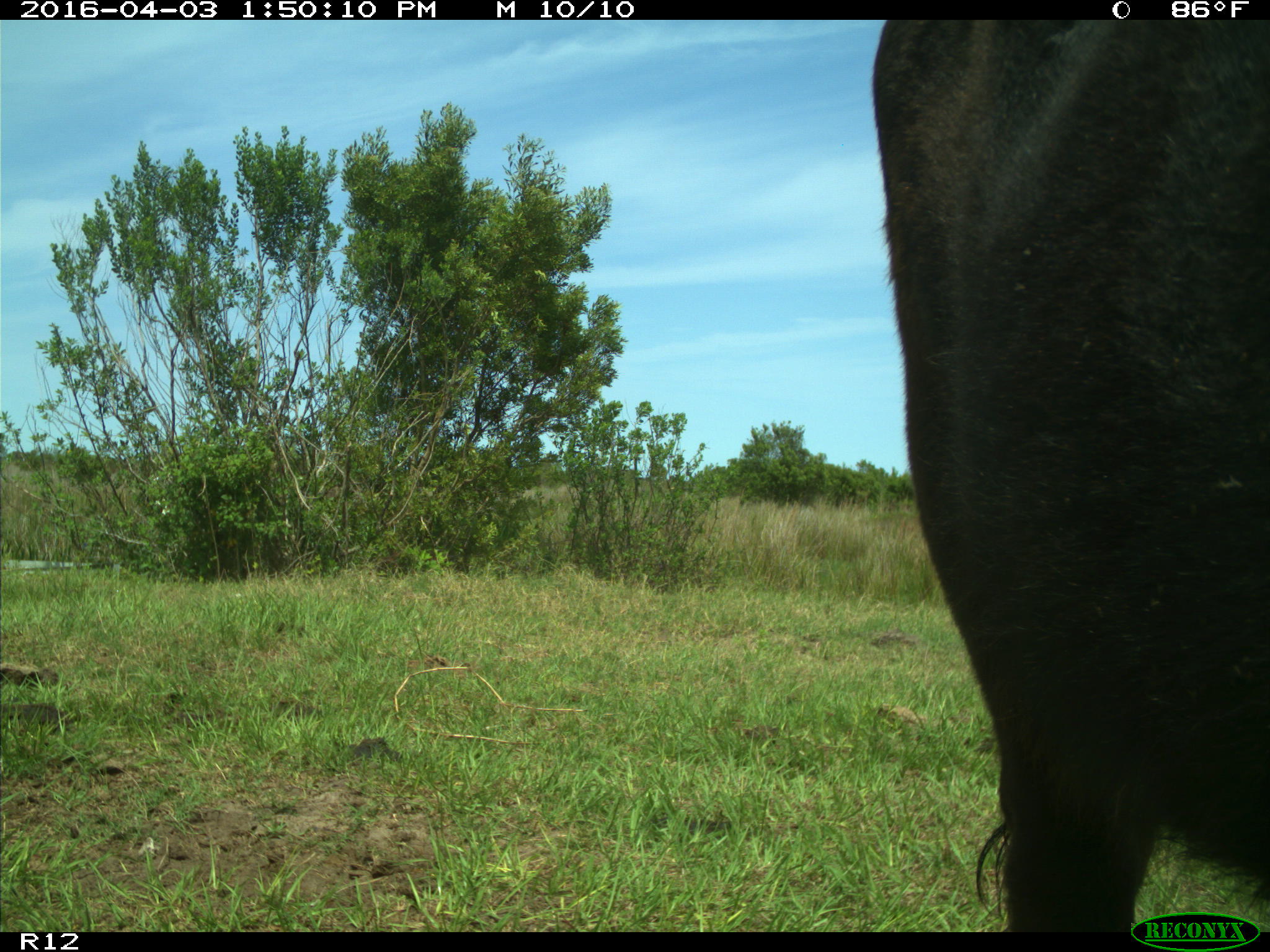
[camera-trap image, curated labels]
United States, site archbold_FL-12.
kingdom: Animalia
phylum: Chordata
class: Mammalia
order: Artiodactyla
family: Bovidae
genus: Bos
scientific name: Bos taurus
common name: domestic cow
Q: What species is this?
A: Bos taurus (domestic cow).